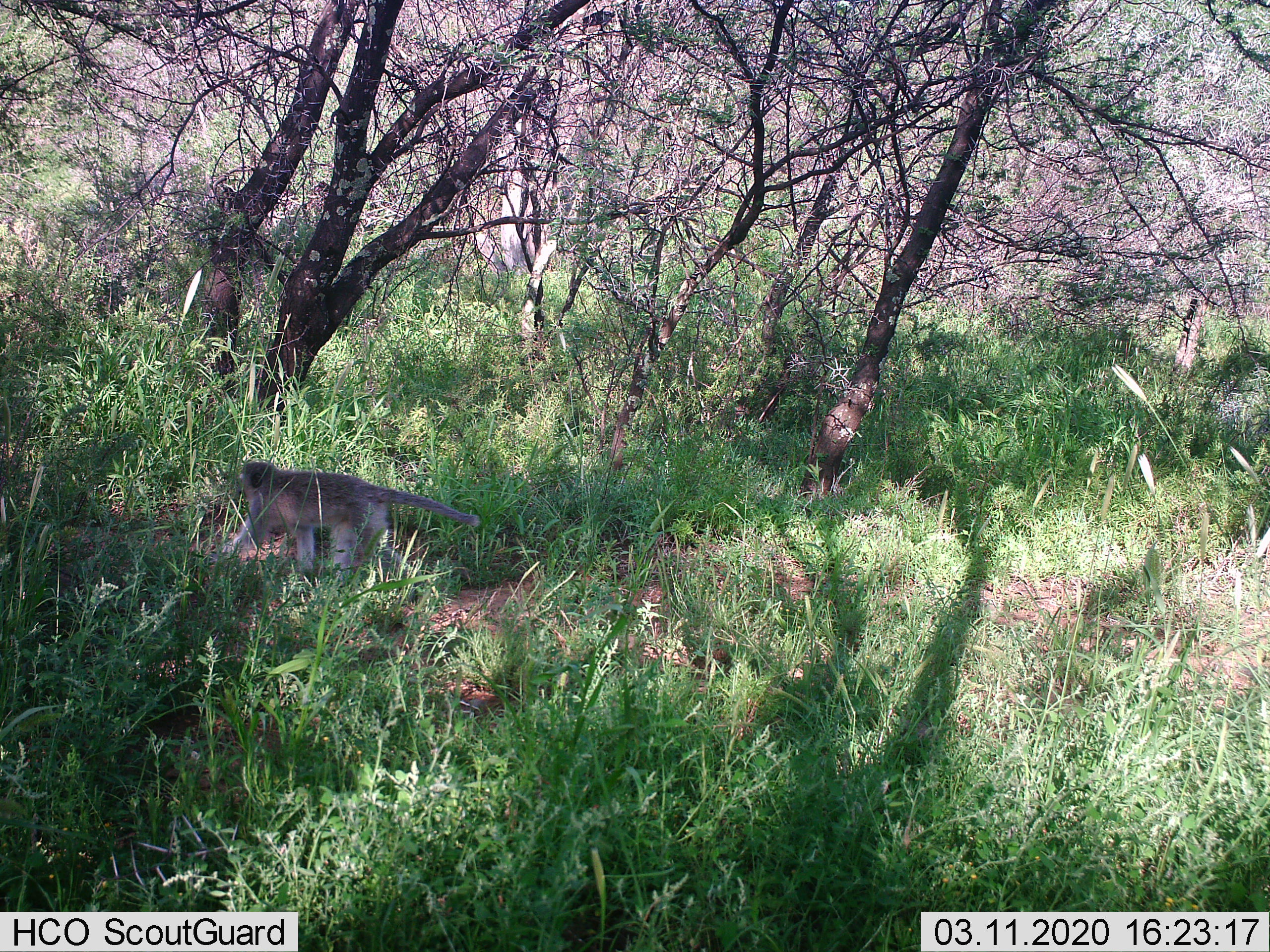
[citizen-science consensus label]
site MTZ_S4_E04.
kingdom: Animalia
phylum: Chordata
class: Mammalia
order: Primates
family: Cercopithecidae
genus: Chlorocebus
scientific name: Chlorocebus pygerythrus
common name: vervet monkey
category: monkeyvervet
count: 1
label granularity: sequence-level